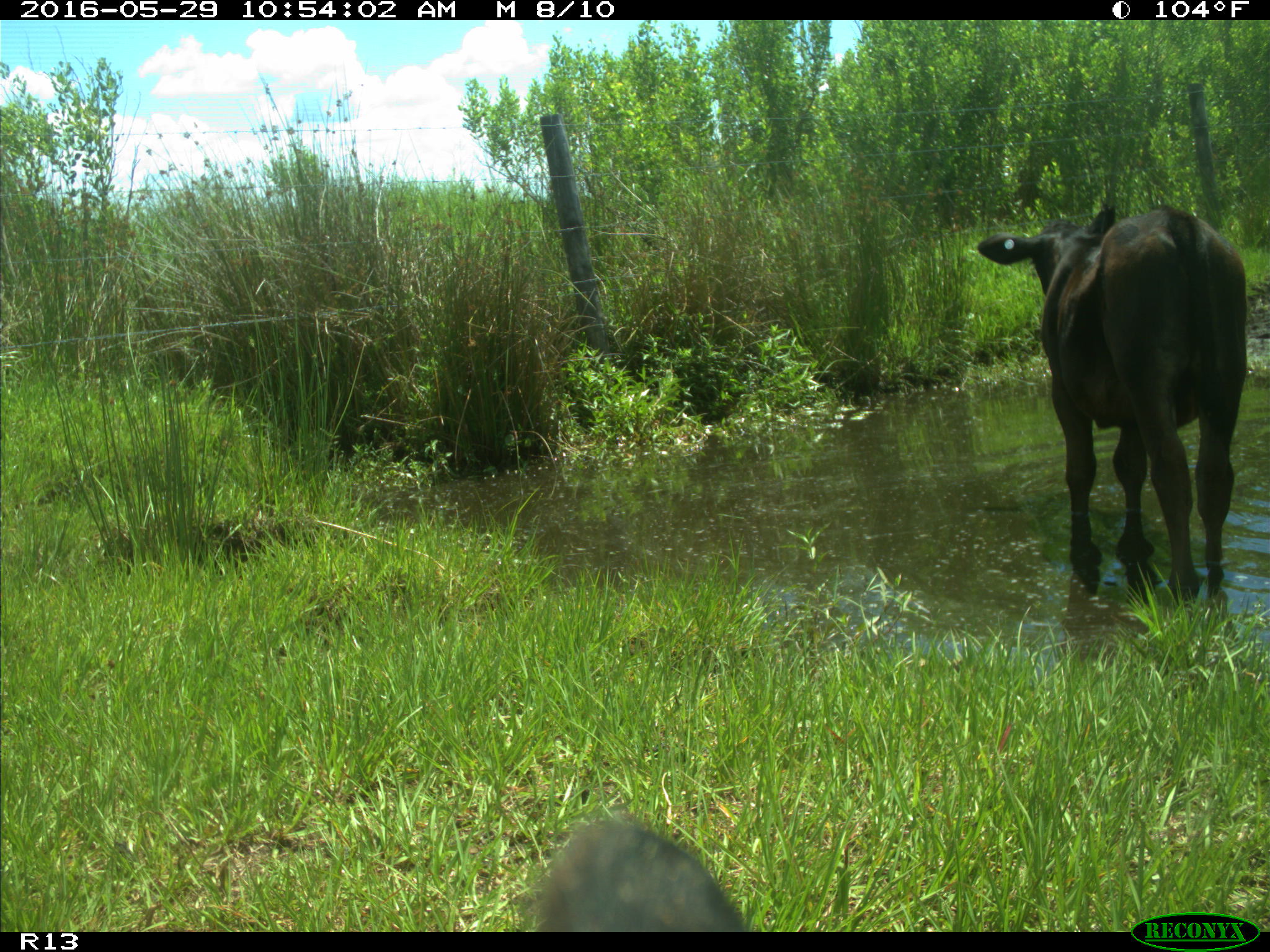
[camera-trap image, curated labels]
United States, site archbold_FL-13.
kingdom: Animalia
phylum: Chordata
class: Mammalia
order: Artiodactyla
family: Bovidae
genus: Bos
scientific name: Bos taurus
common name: domestic cow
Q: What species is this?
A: Bos taurus (domestic cow).